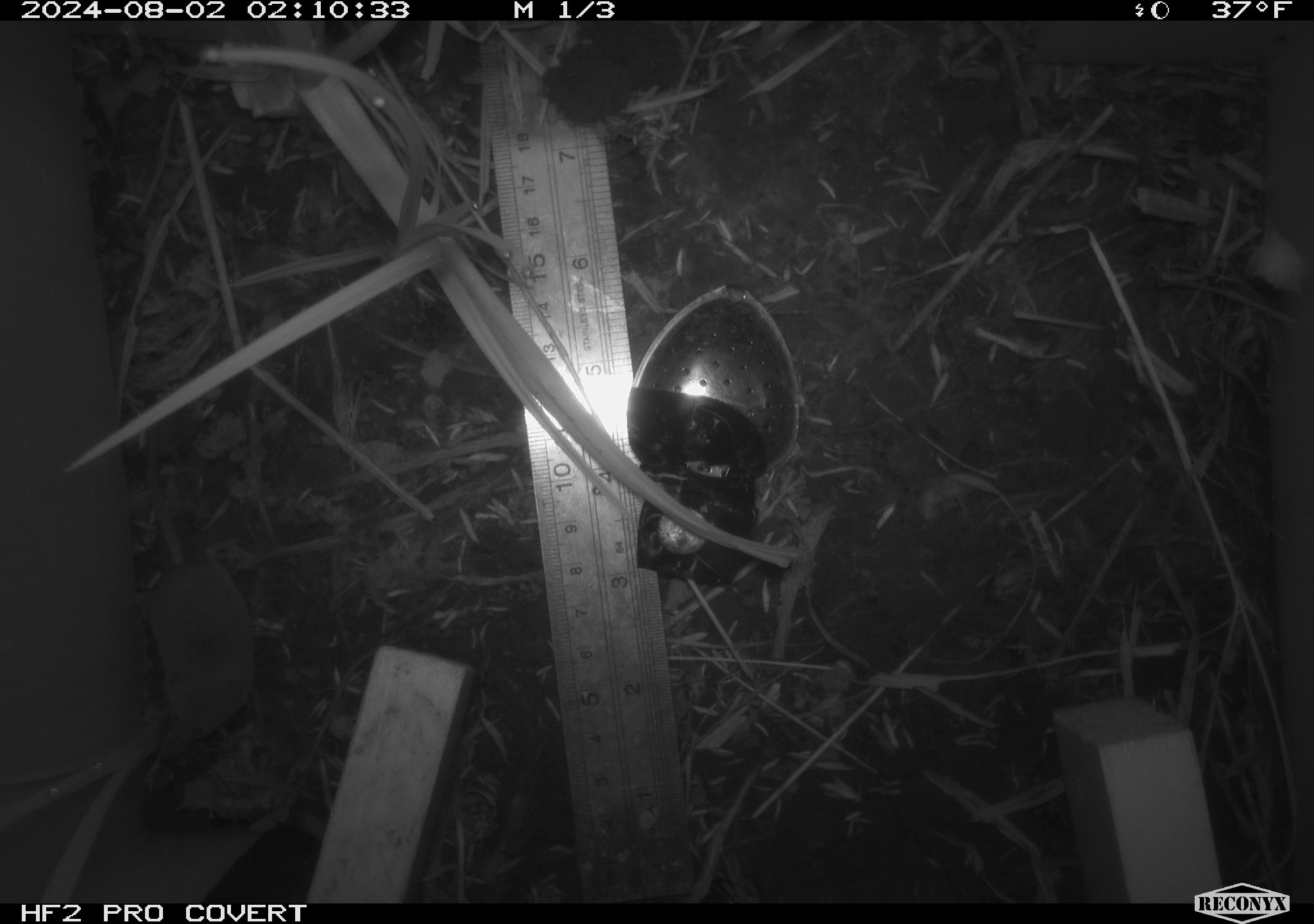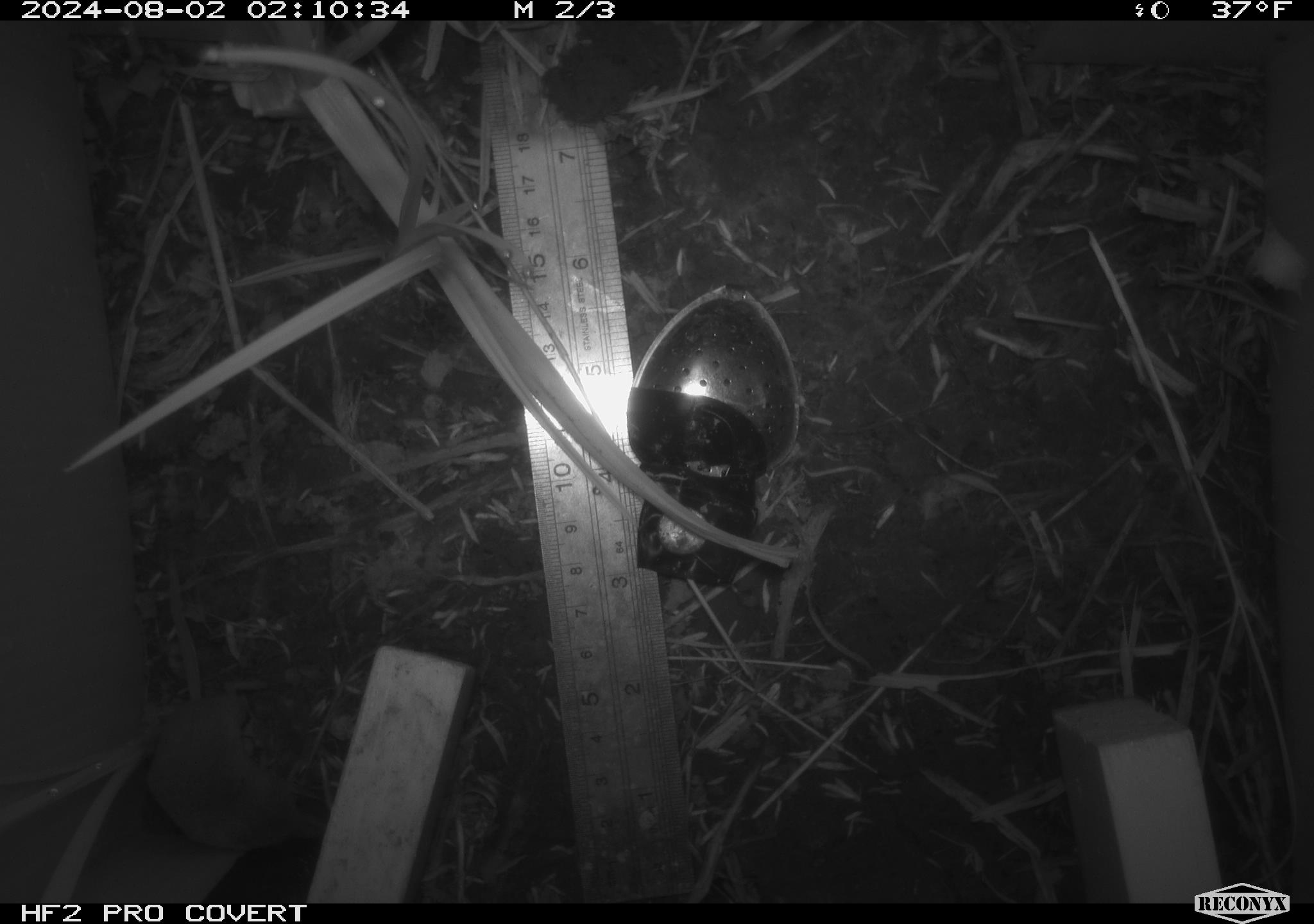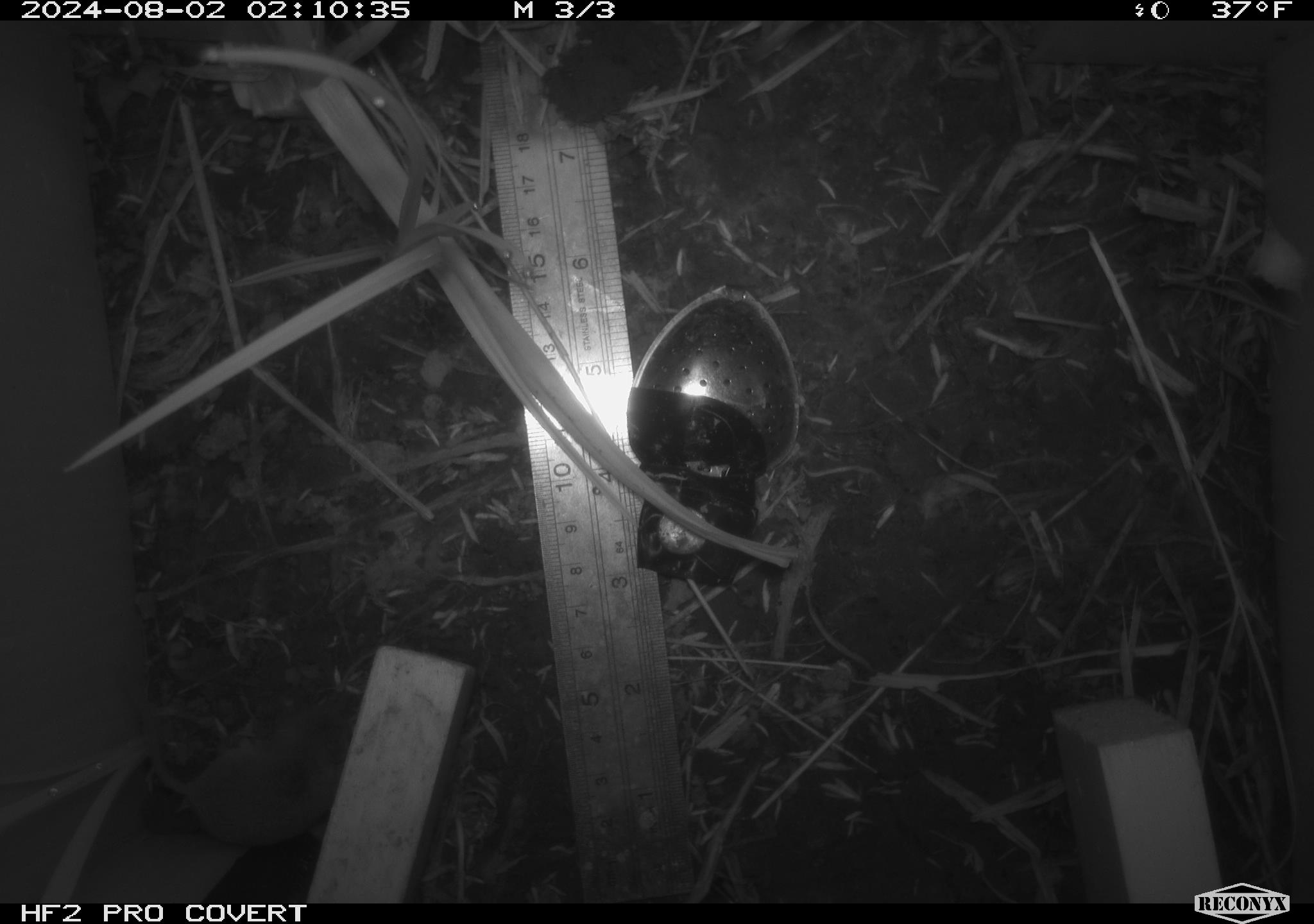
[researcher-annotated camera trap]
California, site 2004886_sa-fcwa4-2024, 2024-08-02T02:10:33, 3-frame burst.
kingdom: Animalia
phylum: Chordata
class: Mammalia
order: Rodentia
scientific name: Rodentia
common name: rodent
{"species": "rodent (Rodentia)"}